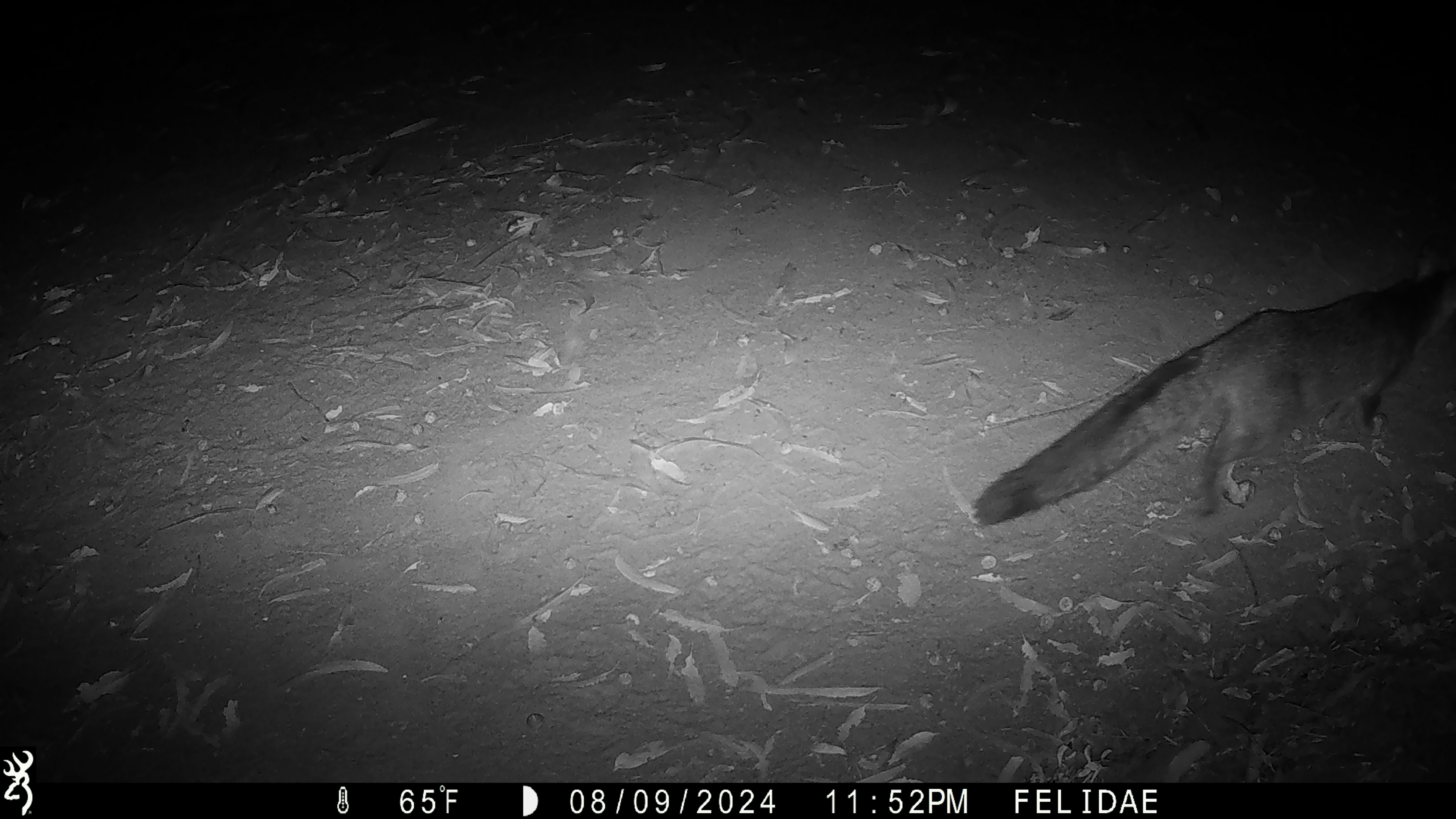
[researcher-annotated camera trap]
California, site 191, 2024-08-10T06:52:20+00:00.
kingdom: Animalia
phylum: Chordata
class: Mammalia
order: Carnivora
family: Canidae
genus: Urocyon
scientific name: Urocyon cinereoargenteus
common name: gray fox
Gray fox (Urocyon cinereoargenteus).